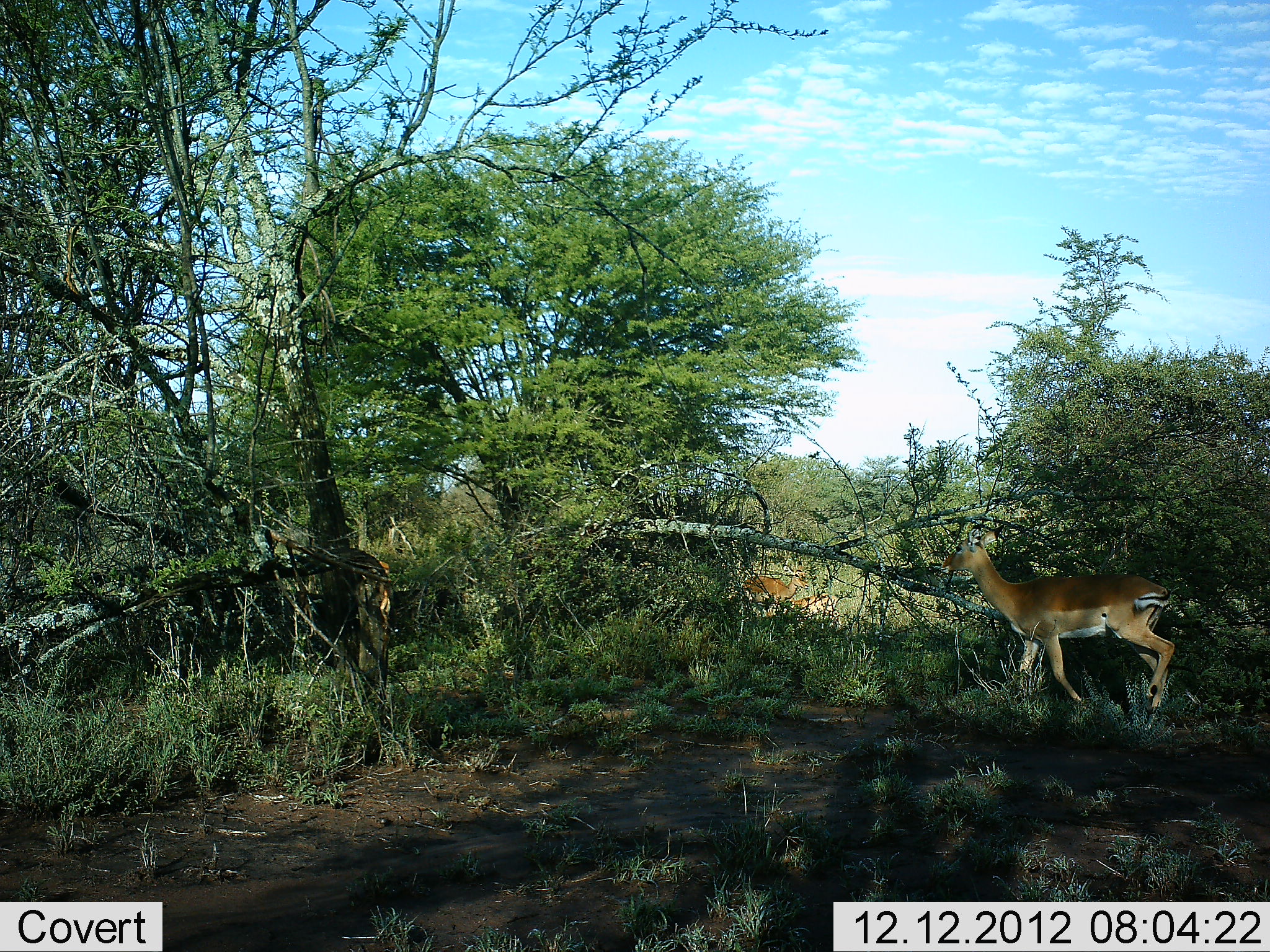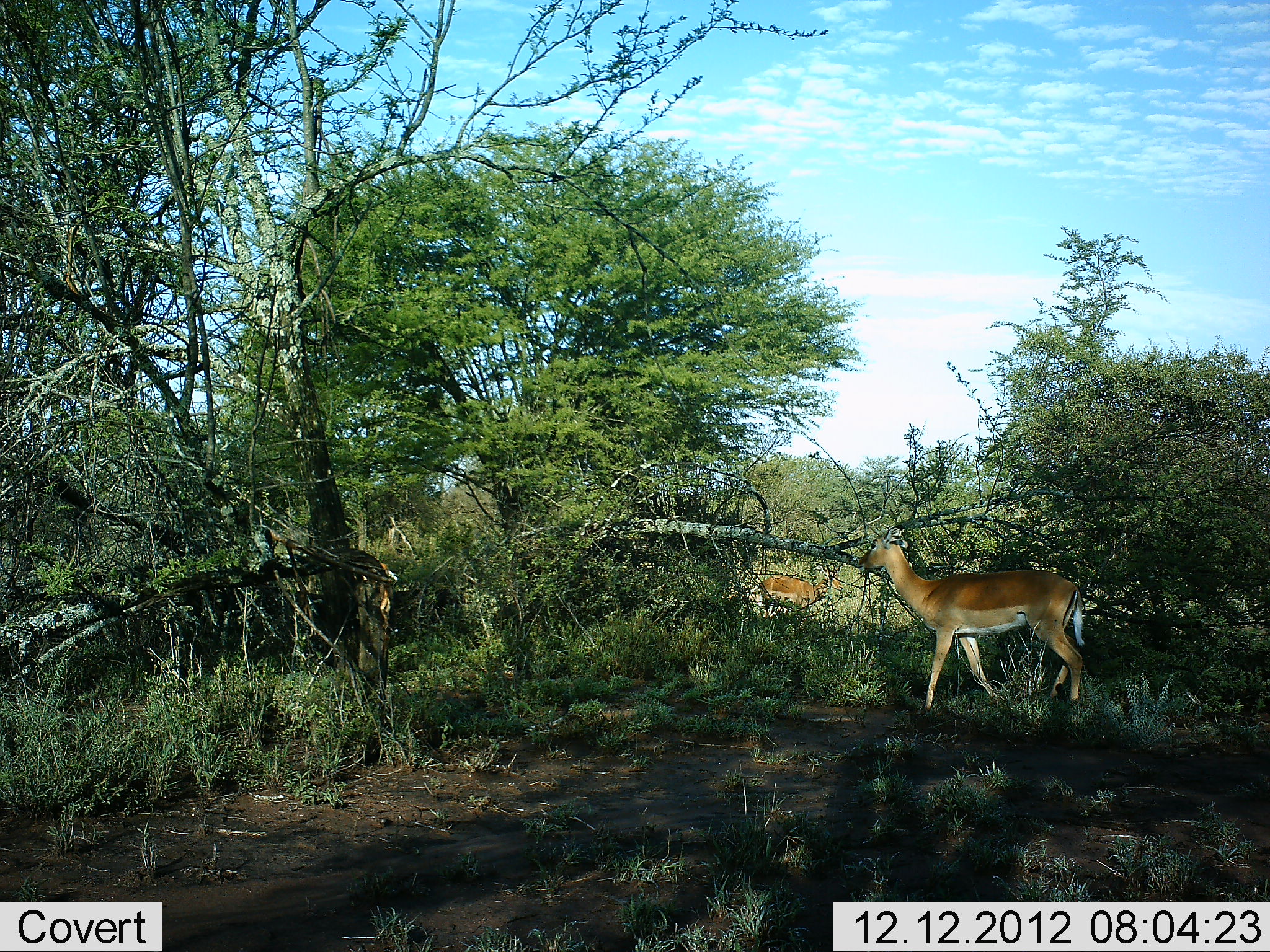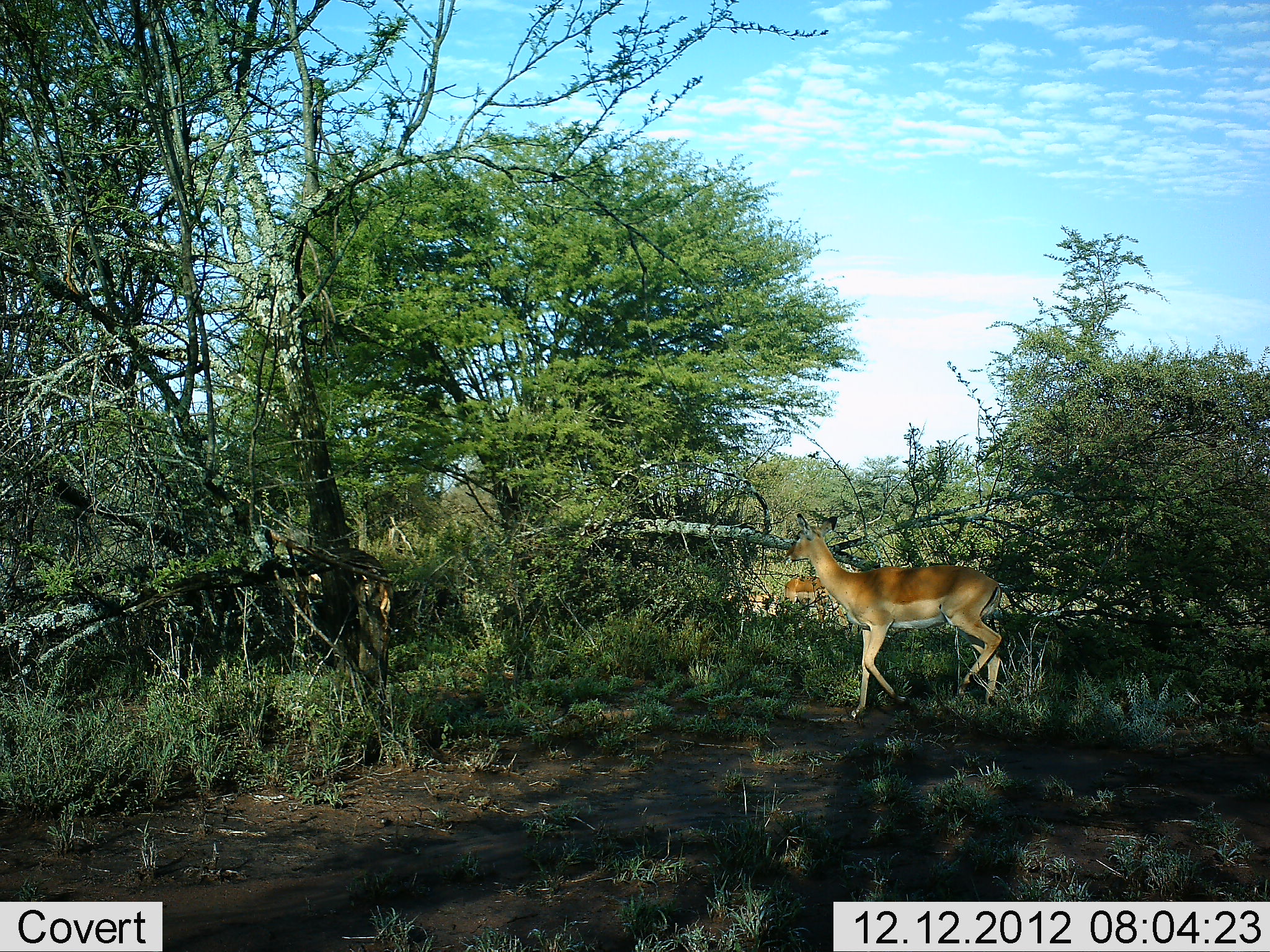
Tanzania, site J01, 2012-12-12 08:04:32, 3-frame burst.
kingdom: Animalia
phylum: Chordata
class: Mammalia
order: Artiodactyla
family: Bovidae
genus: Aepyceros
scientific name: Aepyceros melampus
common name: impala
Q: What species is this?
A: Impala (Aepyceros melampus).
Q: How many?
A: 3.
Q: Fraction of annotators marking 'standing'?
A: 56%.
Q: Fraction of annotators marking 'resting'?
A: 0%.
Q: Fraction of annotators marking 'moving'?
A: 88%.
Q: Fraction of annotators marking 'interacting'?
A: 0%.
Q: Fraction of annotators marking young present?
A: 0%.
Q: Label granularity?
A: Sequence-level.